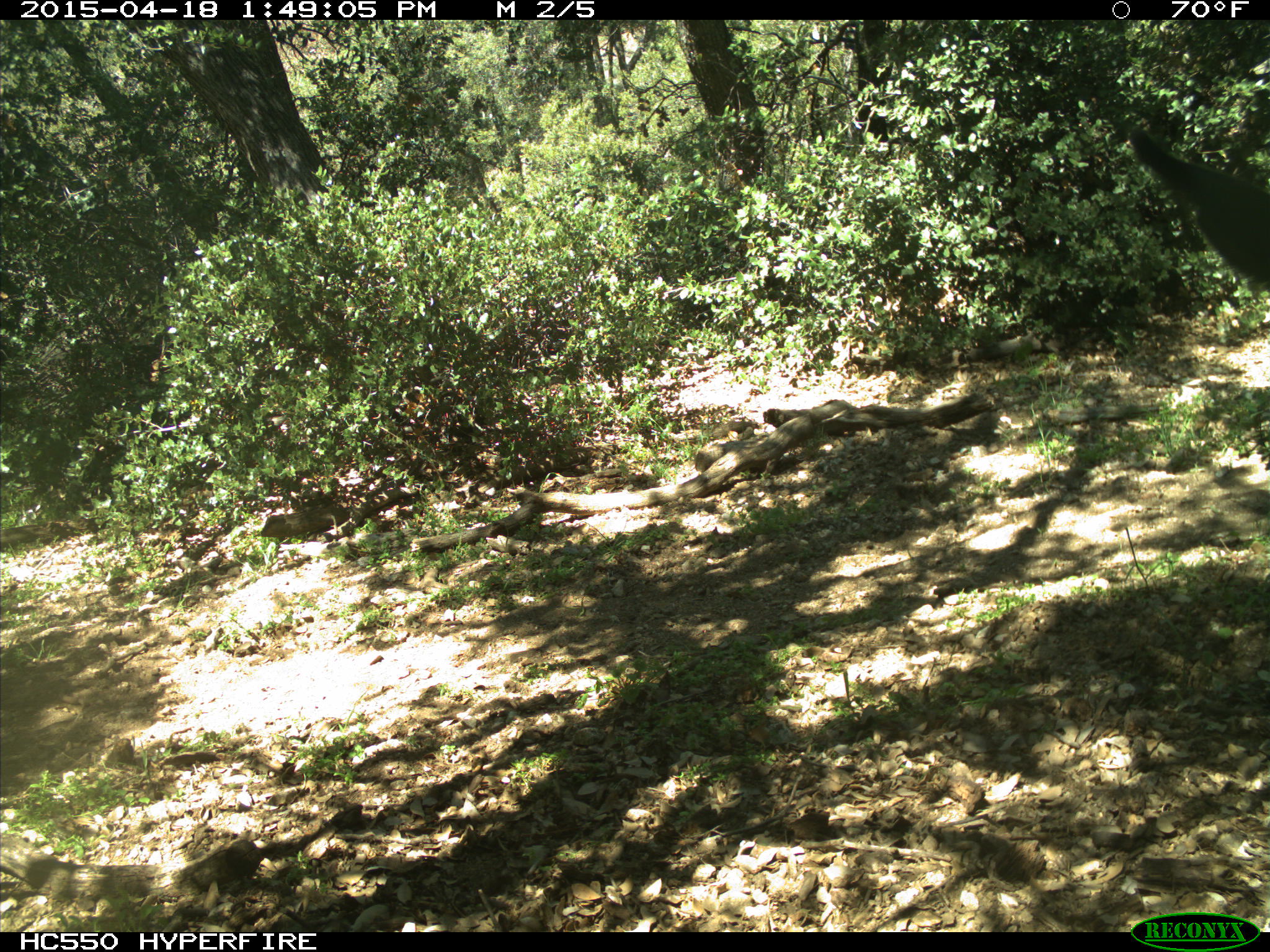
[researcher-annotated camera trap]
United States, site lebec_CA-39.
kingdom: Animalia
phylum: Chordata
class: Mammalia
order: Artiodactyla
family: Bovidae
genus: Bos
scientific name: Bos taurus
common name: domestic cow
Bos taurus (domestic cow).